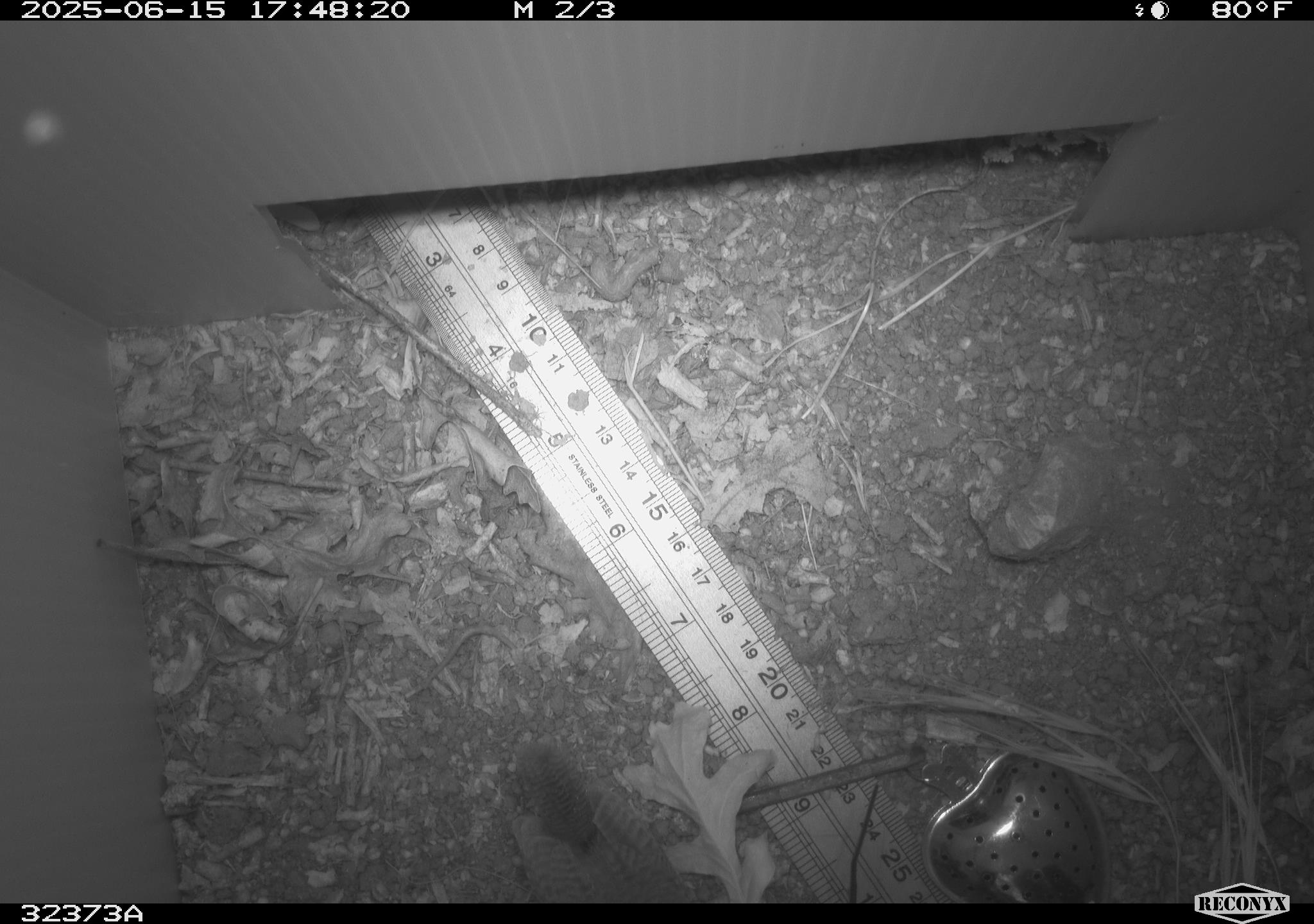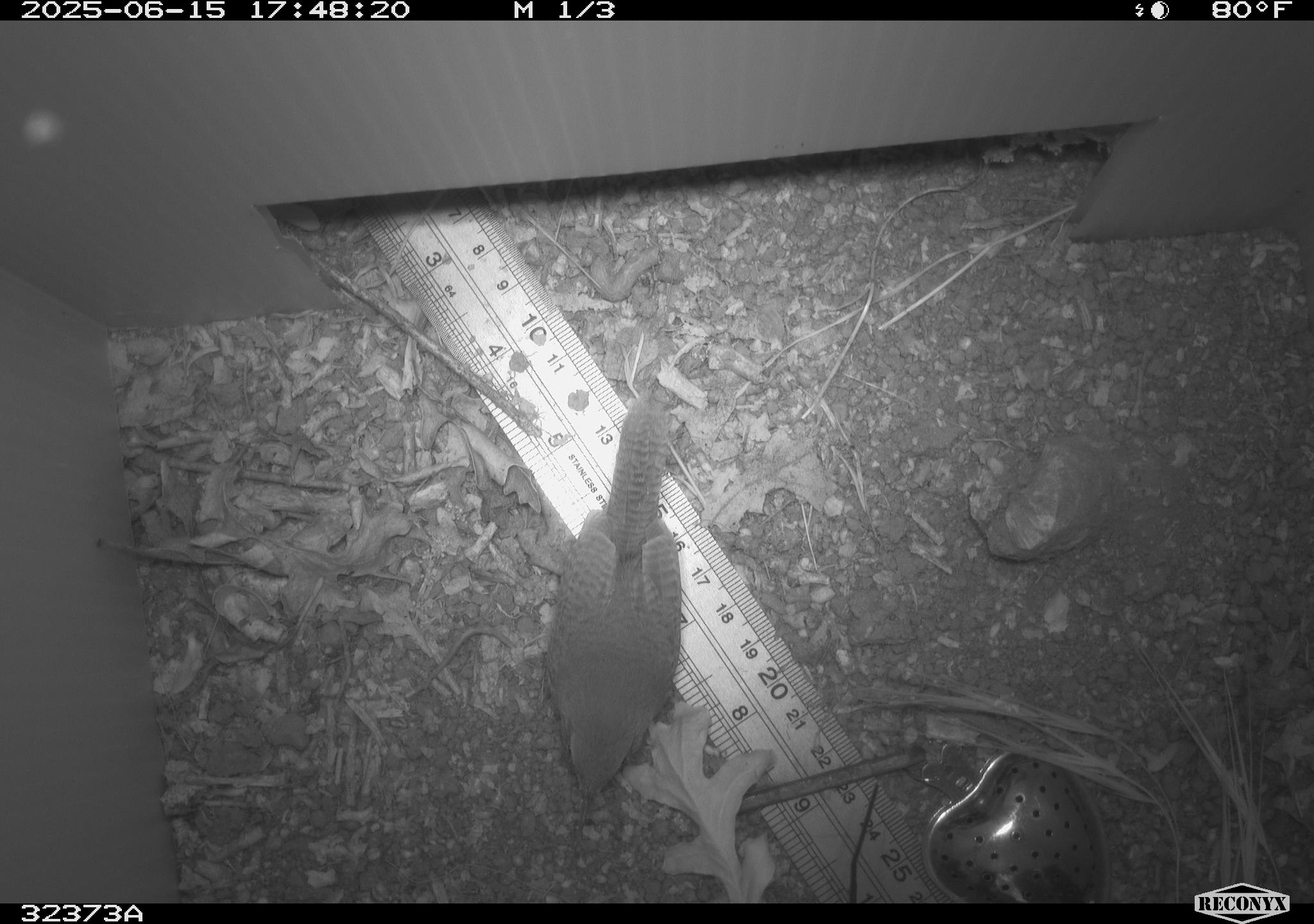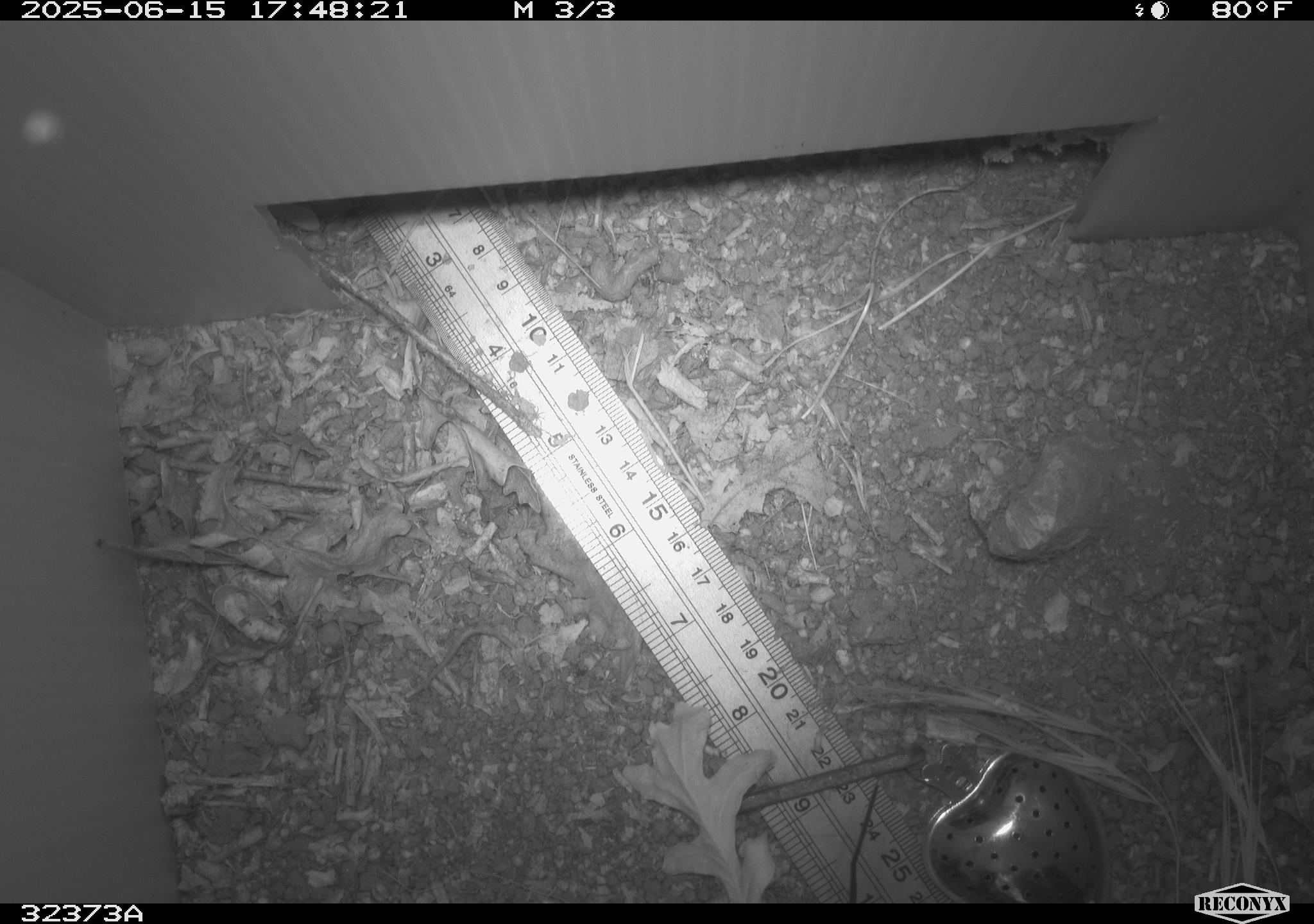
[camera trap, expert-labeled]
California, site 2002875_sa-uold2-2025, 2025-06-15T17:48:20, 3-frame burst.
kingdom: Animalia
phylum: Chordata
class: Aves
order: Passeriformes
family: Troglodytidae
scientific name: Troglodytidae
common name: wren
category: troglodytidae family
Troglodytidae family (wren) (Troglodytidae).